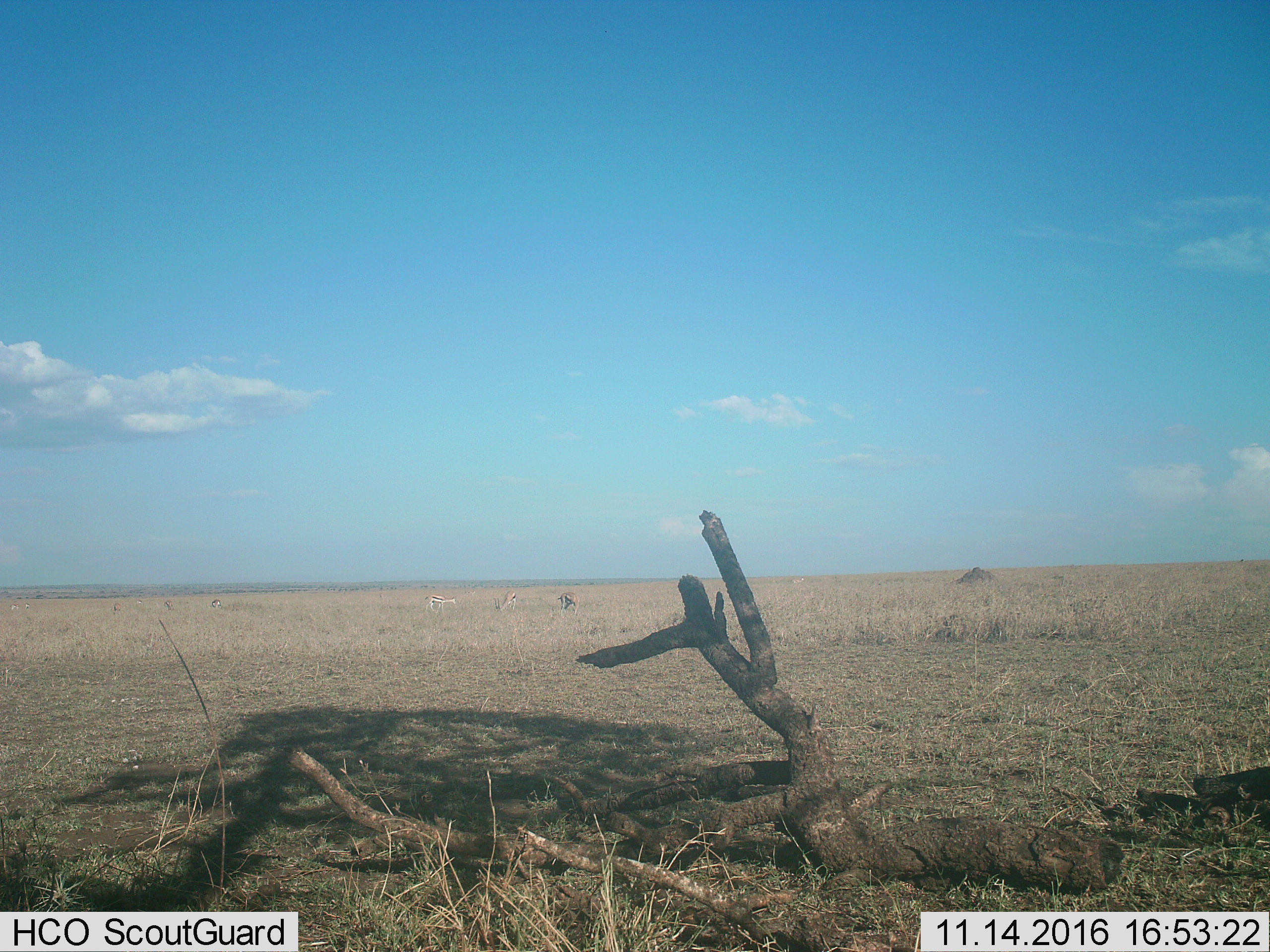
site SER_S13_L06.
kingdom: Animalia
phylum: Chordata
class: Mammalia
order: Artiodactyla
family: Bovidae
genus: Eudorcas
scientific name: Eudorcas thomsonii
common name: thomson's gazelle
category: gazellethomsons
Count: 8.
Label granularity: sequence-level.